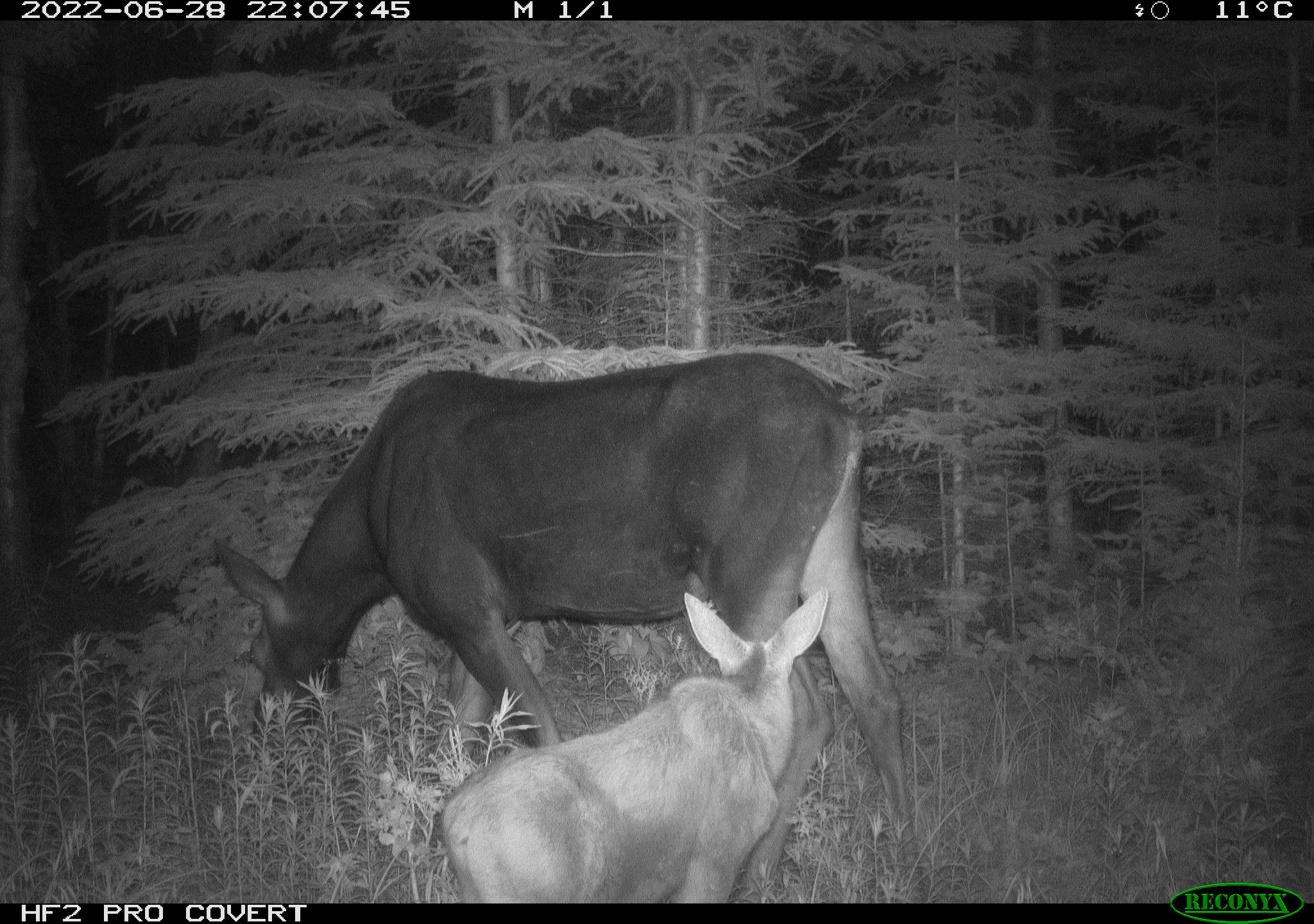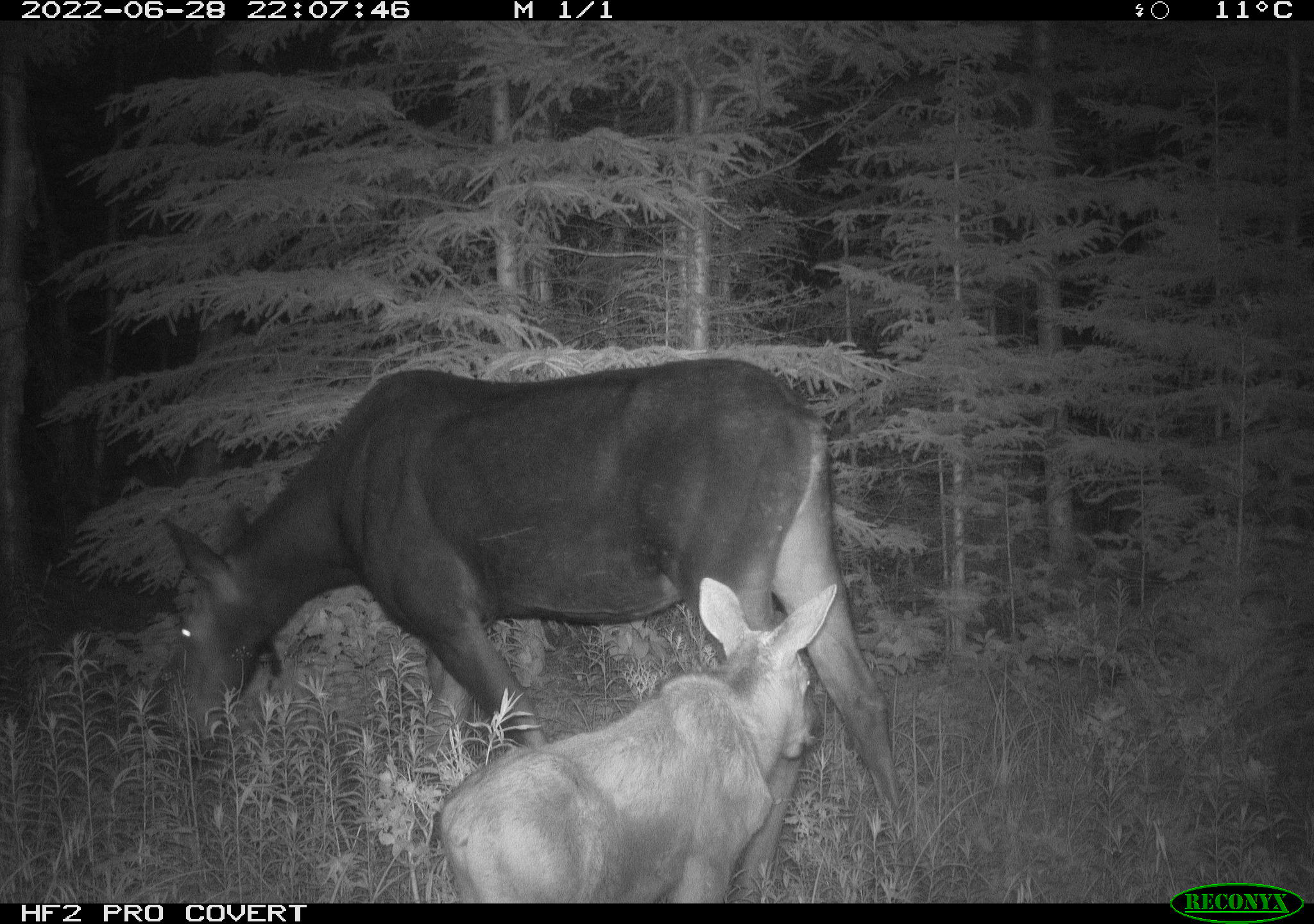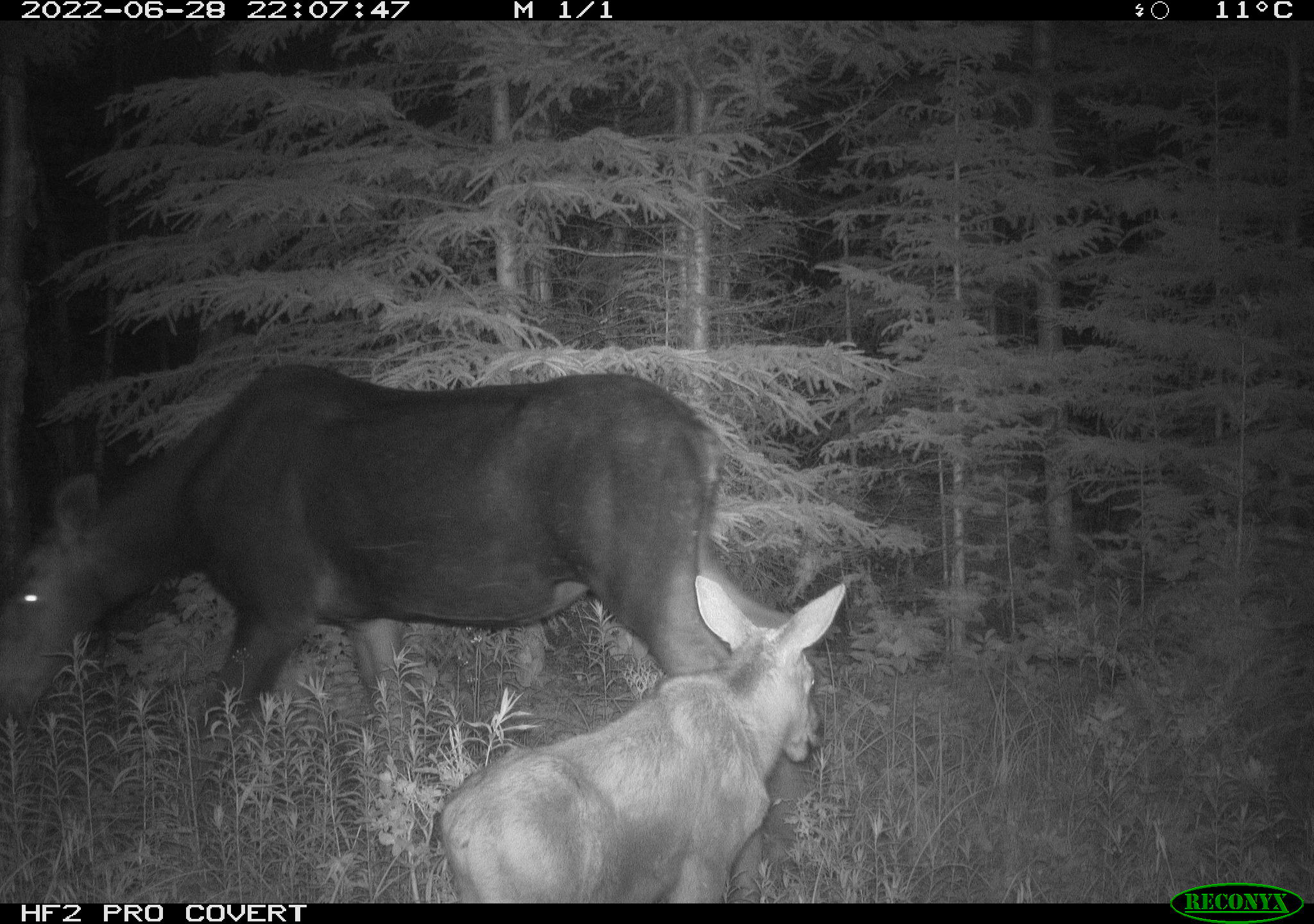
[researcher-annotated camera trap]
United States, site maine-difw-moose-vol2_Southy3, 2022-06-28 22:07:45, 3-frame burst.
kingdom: Animalia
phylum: Chordata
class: Mammalia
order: Artiodactyla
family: Cervidae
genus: Alces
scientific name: Alces alces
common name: moose